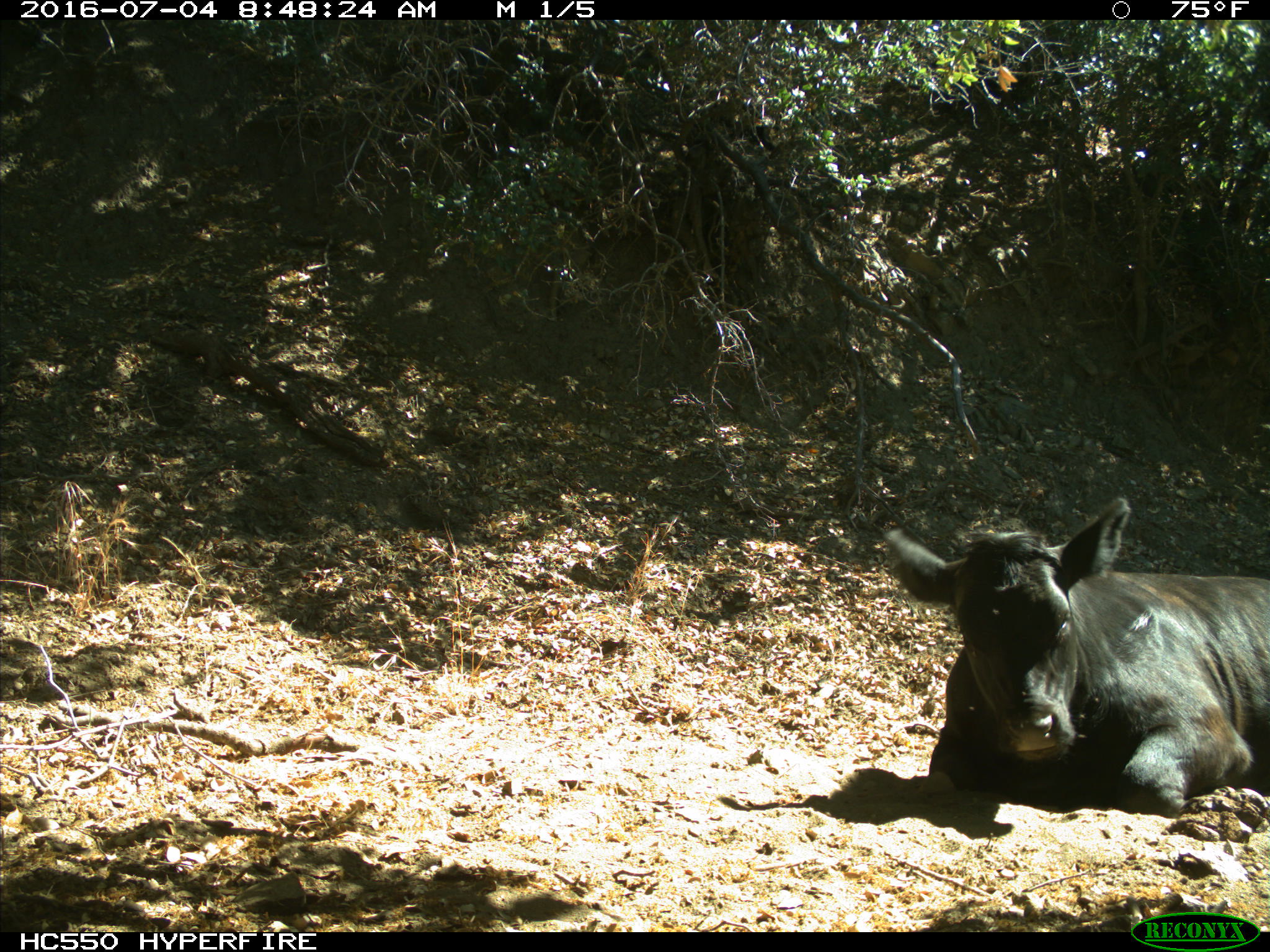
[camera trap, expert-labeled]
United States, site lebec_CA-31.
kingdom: Animalia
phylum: Chordata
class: Mammalia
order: Artiodactyla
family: Bovidae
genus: Bos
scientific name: Bos taurus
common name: domestic cow